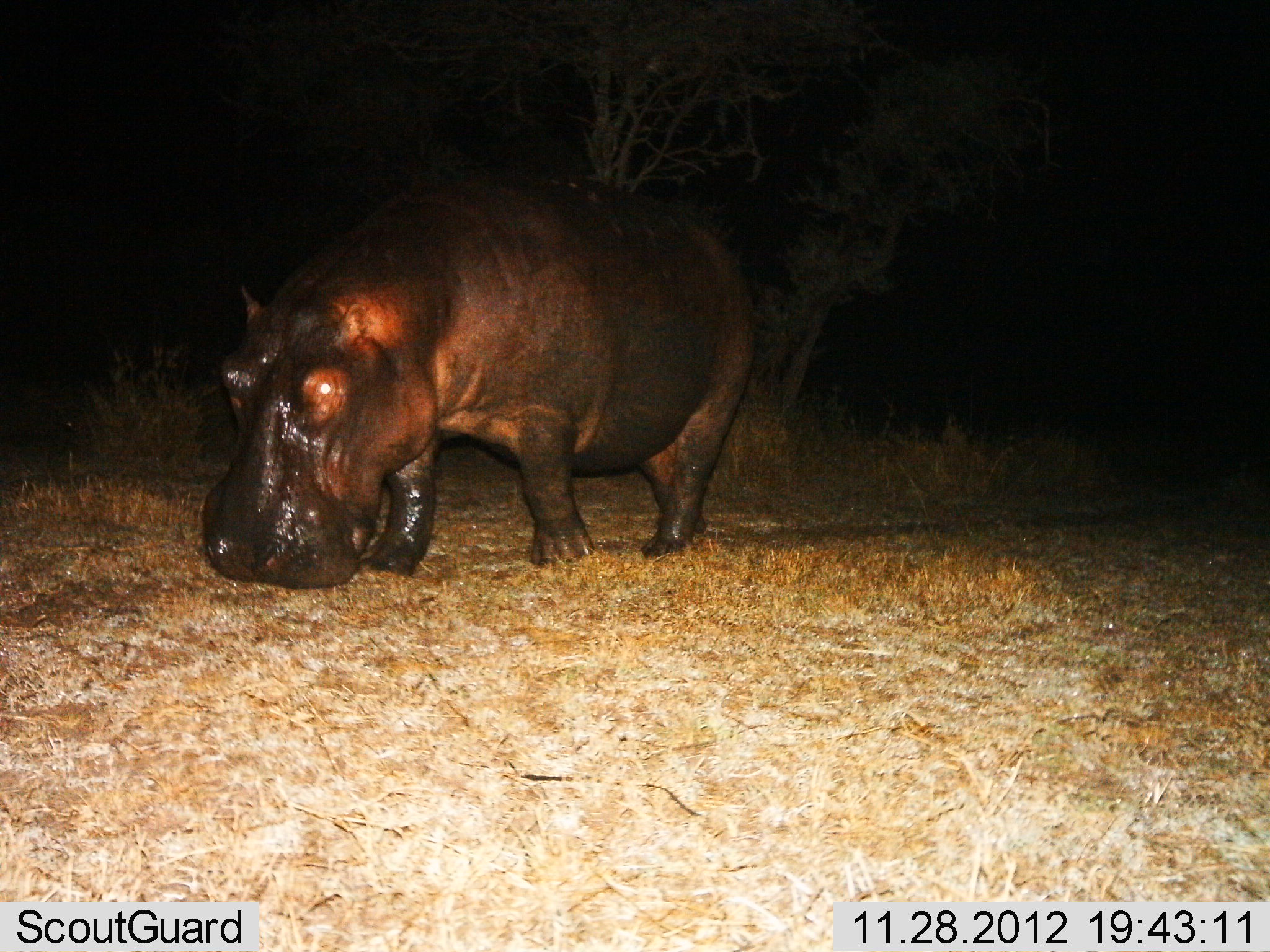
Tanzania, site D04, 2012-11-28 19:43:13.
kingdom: Animalia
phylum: Chordata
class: Mammalia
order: Artiodactyla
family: Hippopotamidae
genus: Hippopotamus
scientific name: Hippopotamus amphibius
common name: hippopotamus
Hippopotamus (Hippopotamus amphibius), count 1. Behavior (volunteer vote fractions): standing 18%, resting 0%, moving 50%, interacting 0%. Young present (vote fraction): 0%. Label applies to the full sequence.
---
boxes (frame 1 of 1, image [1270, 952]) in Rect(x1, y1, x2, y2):
animal: Rect(189, 173, 760, 592)